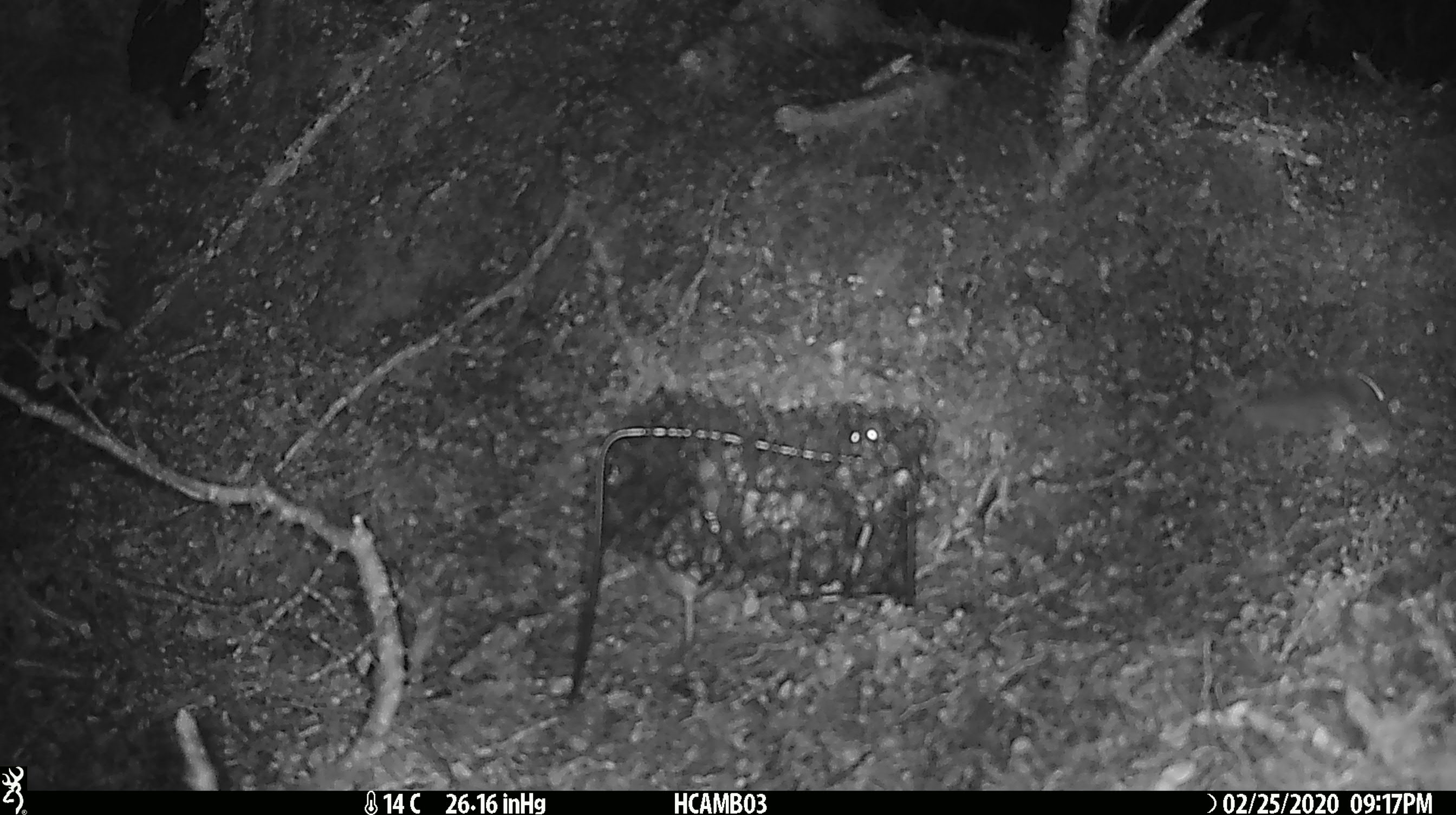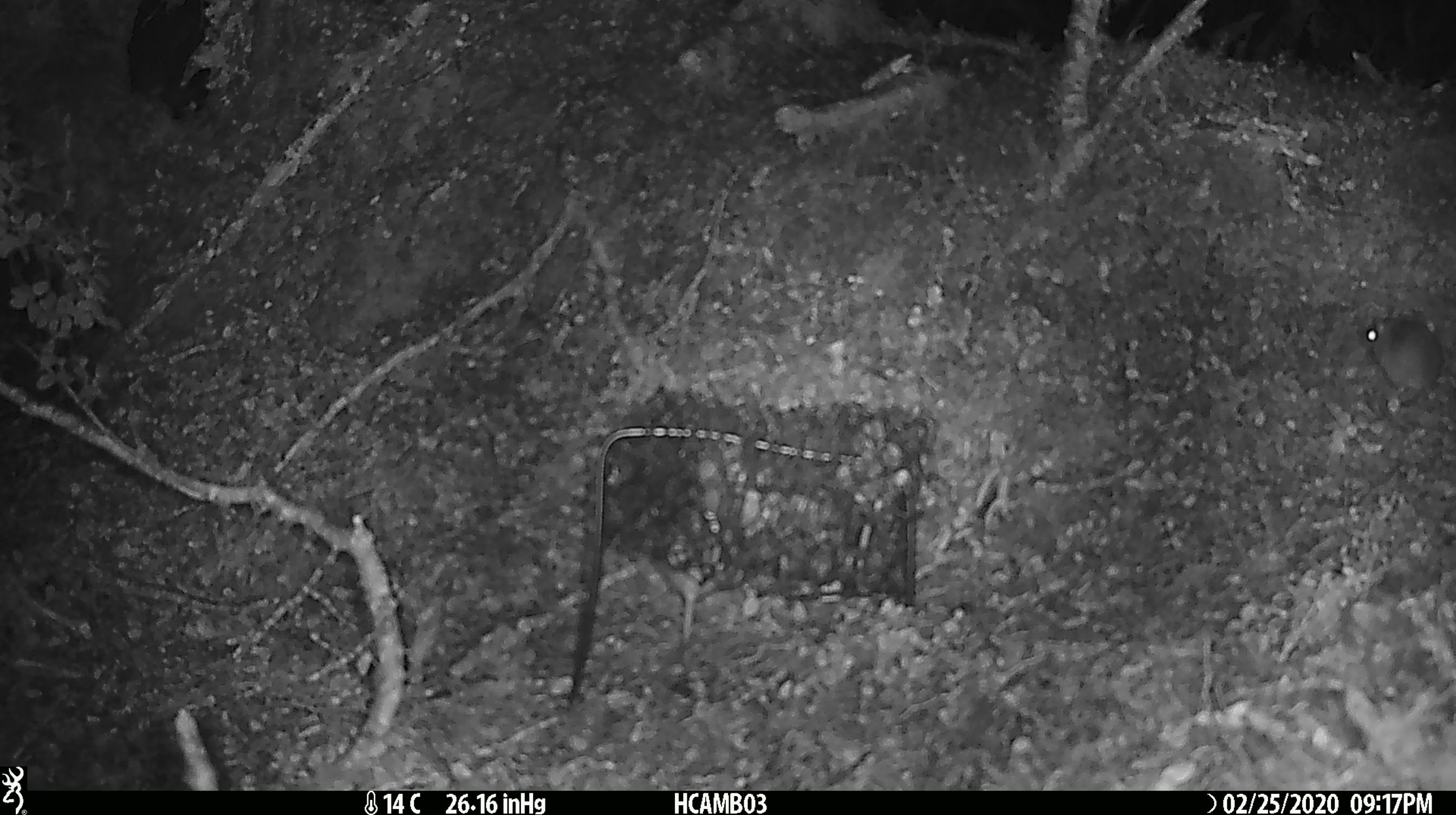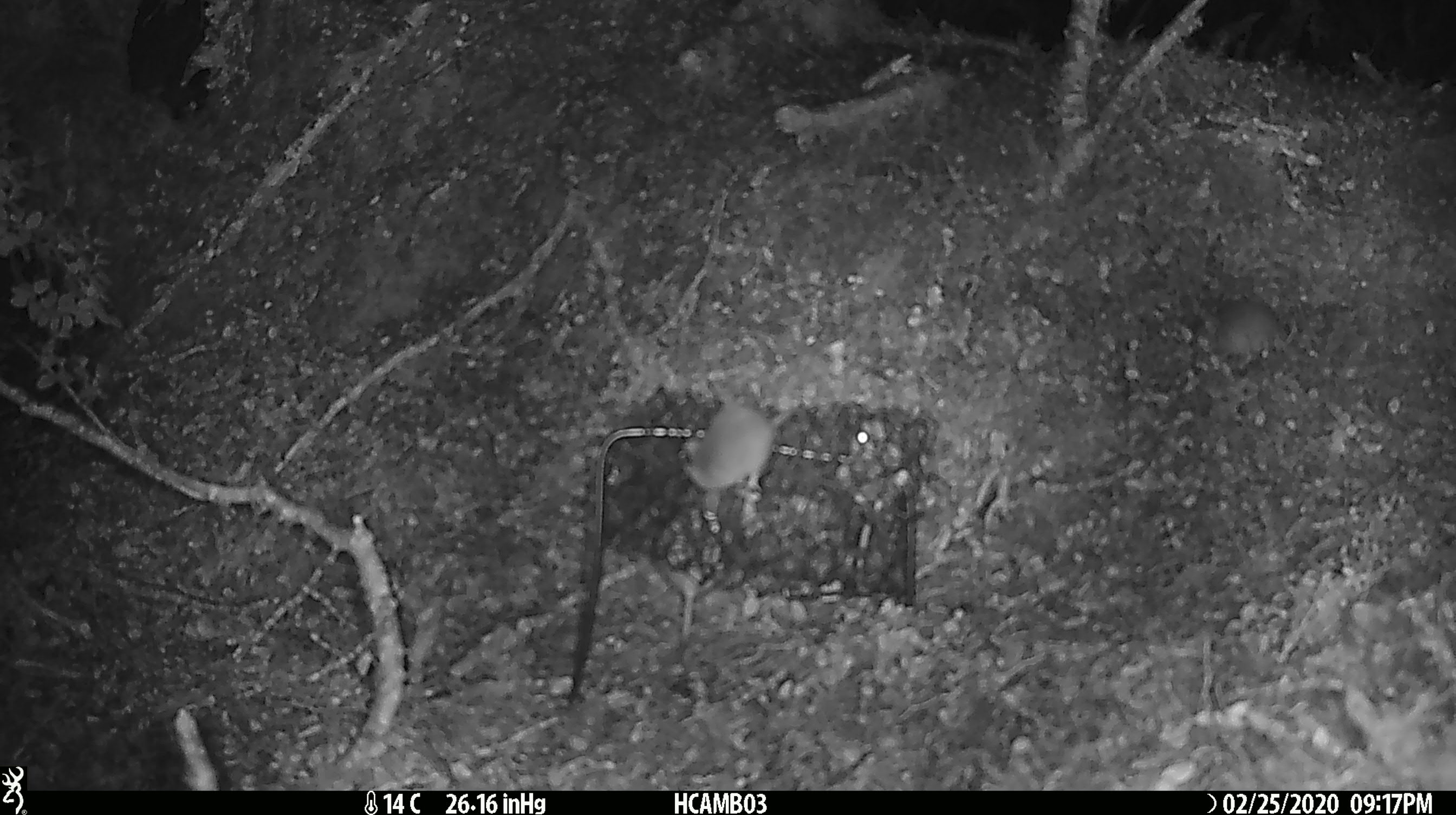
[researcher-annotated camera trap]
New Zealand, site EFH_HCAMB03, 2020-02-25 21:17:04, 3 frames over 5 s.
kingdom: Animalia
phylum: Chordata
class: Mammalia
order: Rodentia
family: Muridae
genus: Mus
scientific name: Mus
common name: mouse